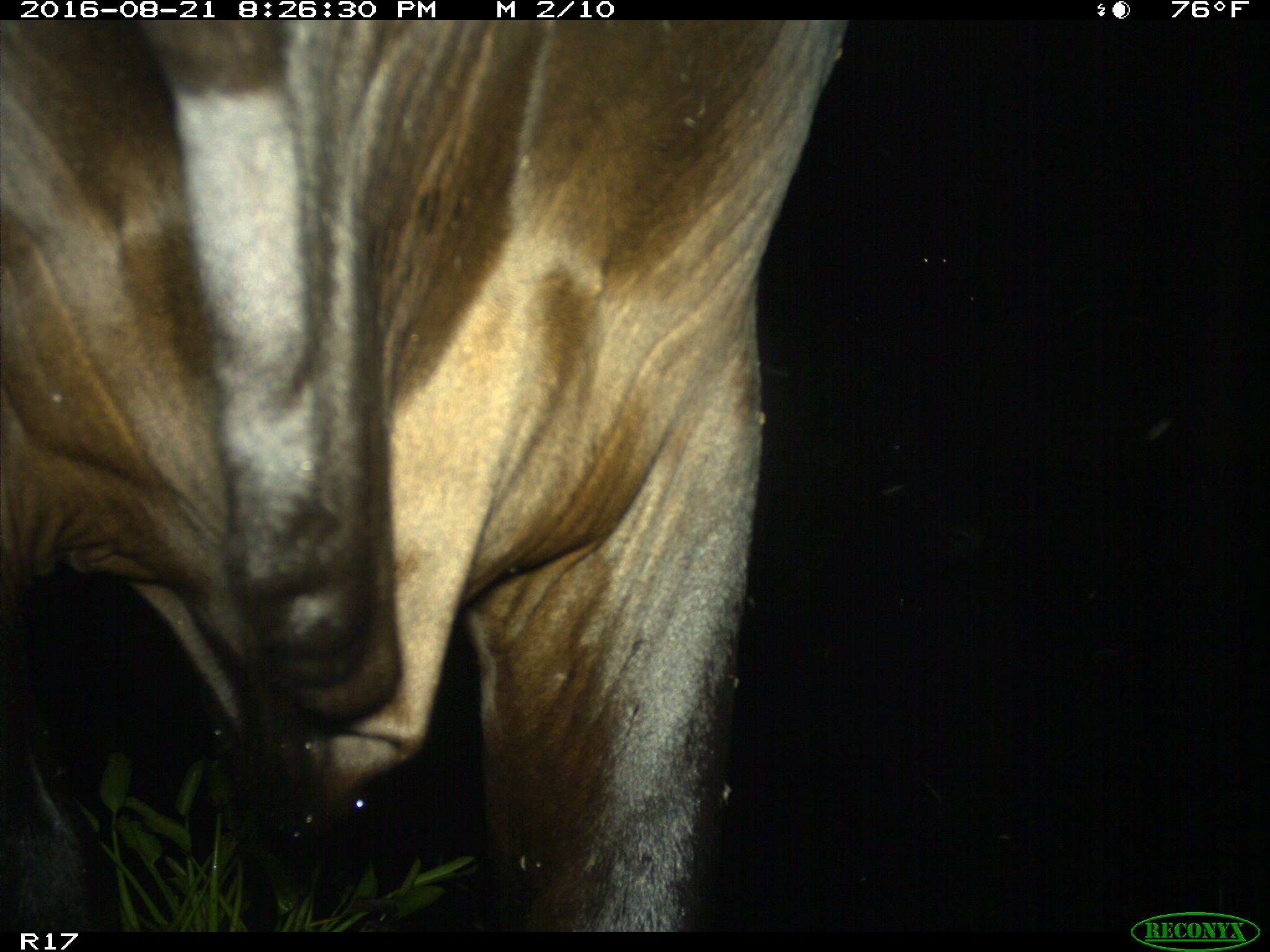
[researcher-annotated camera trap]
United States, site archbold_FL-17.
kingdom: Animalia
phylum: Chordata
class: Mammalia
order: Artiodactyla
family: Bovidae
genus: Bos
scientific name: Bos taurus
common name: domestic cow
Bos taurus (domestic cow).